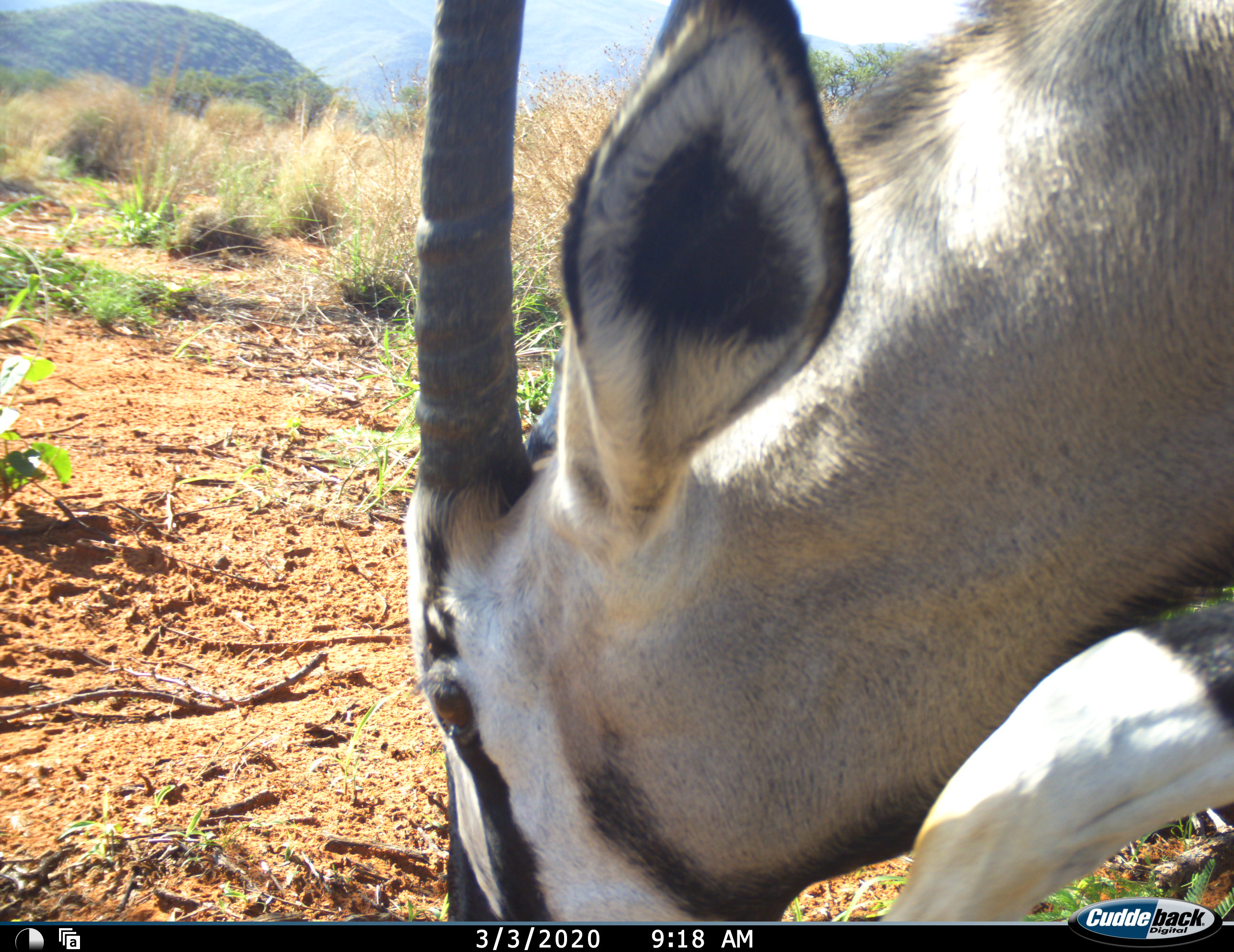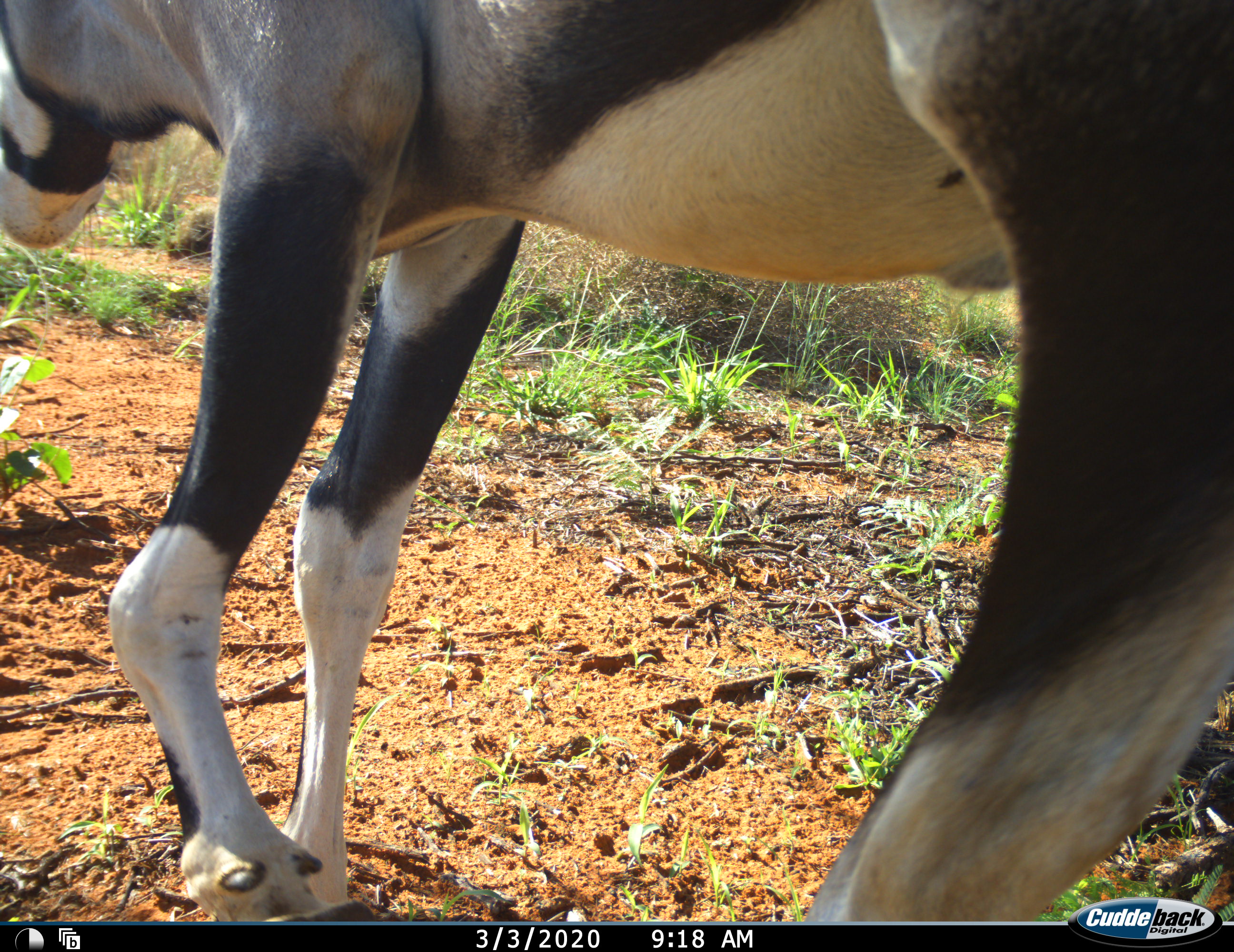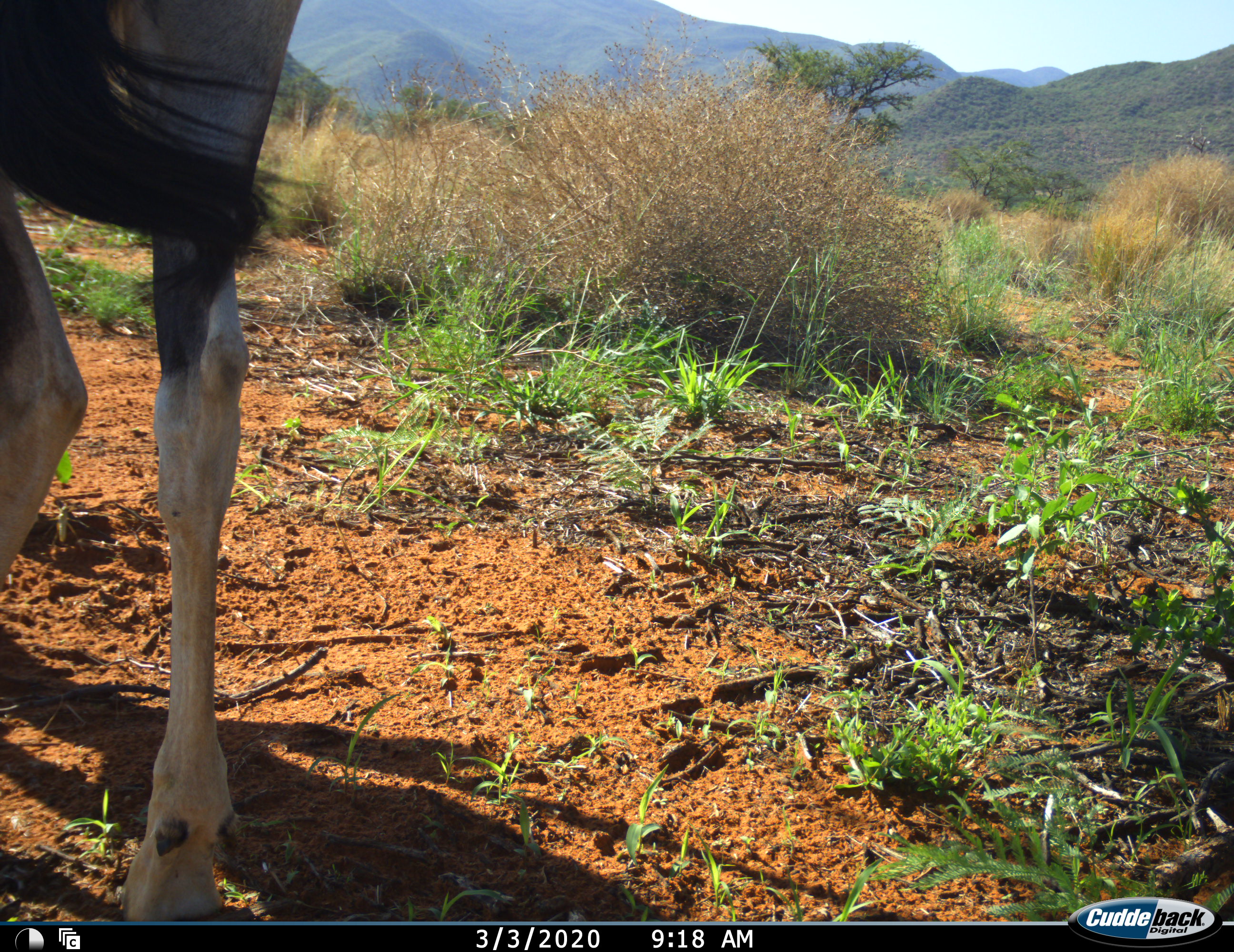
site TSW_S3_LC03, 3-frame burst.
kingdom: Animalia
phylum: Chordata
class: Mammalia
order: Artiodactyla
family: Bovidae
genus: Oryx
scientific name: Oryx gazella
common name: gemsbok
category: oryx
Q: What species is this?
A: Oryx (gemsbok) (Oryx gazella).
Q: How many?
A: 1.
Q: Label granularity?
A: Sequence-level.